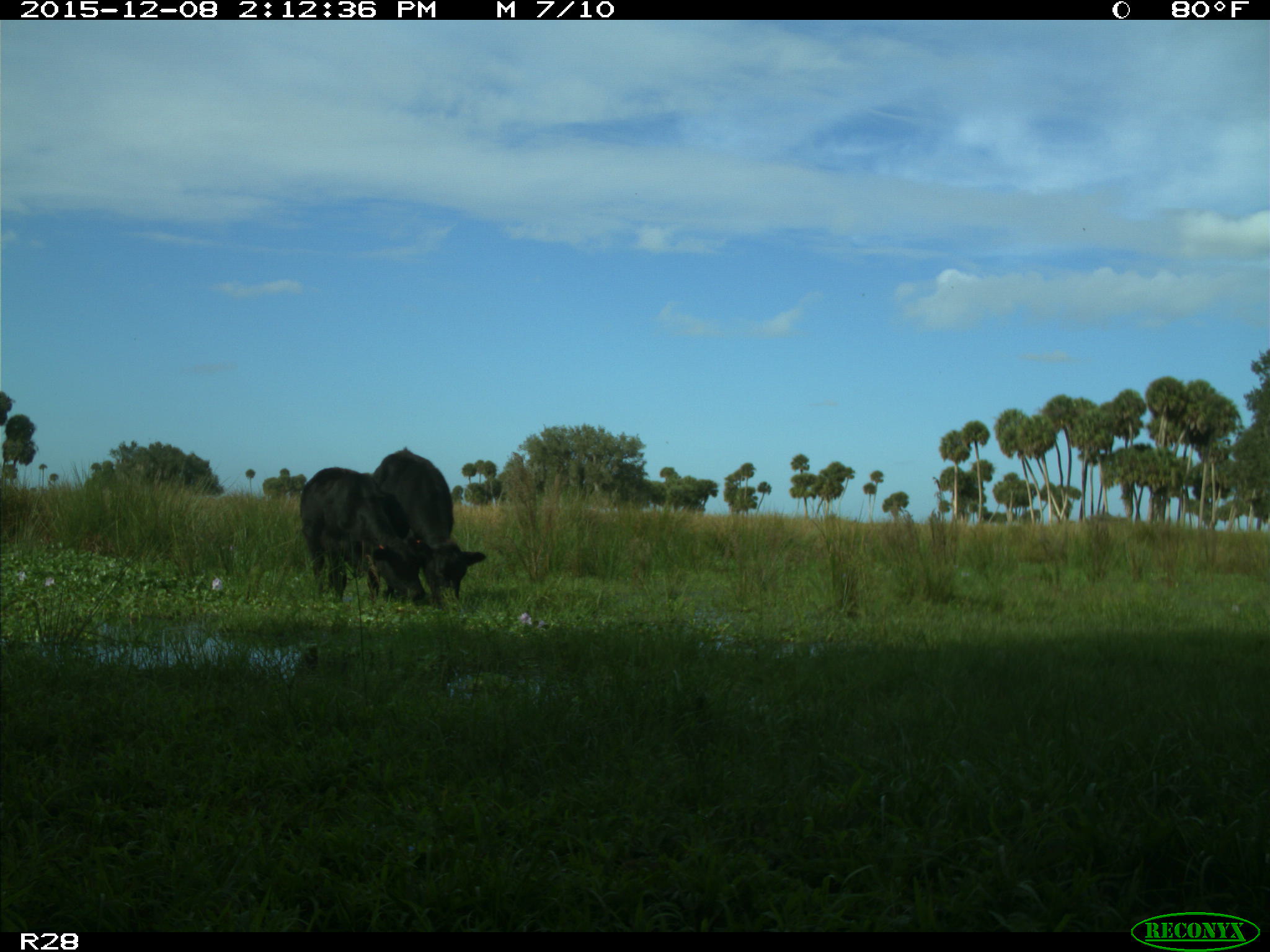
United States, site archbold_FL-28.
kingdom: Animalia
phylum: Chordata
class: Mammalia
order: Artiodactyla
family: Bovidae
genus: Bos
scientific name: Bos taurus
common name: domestic cow